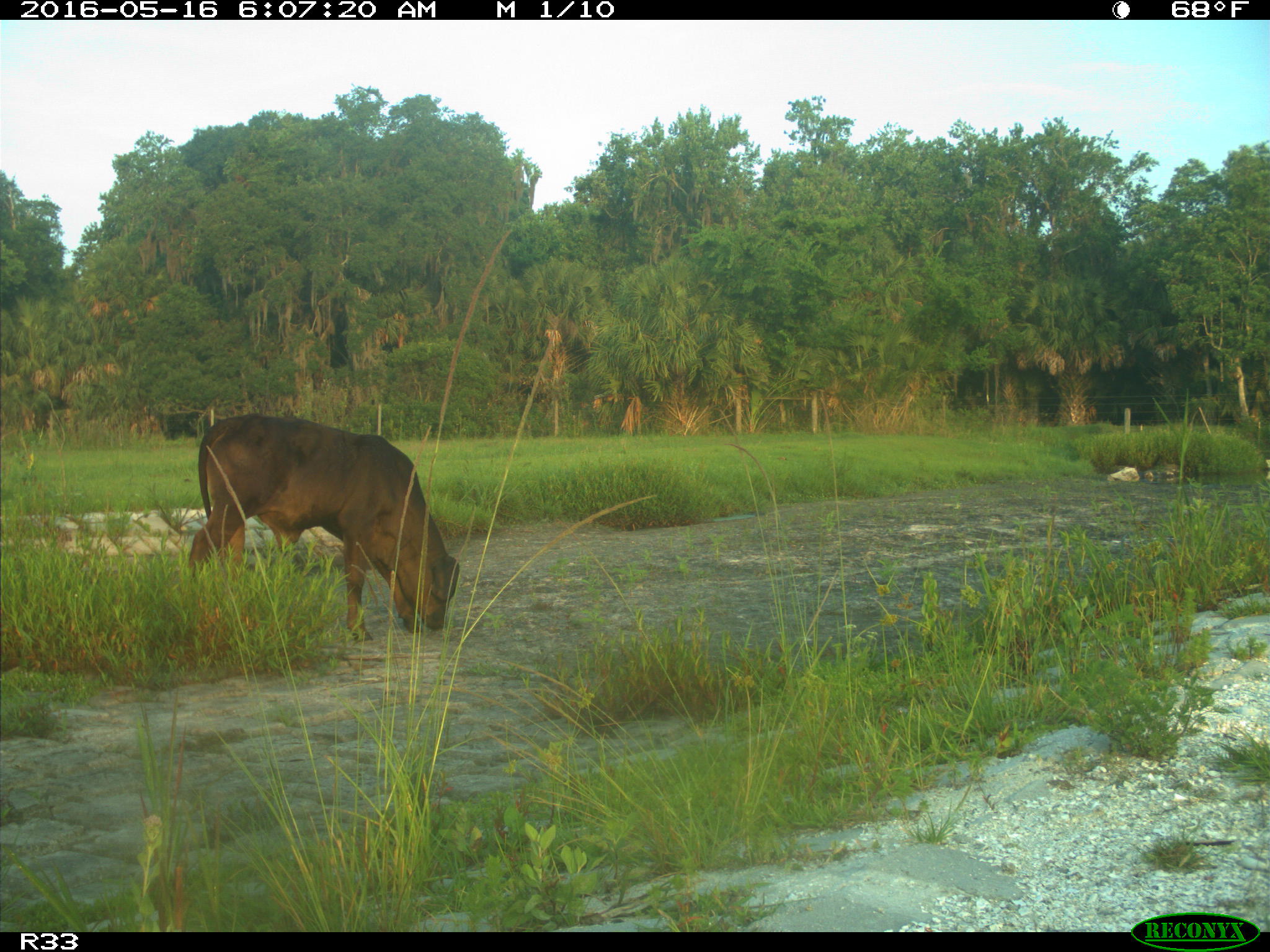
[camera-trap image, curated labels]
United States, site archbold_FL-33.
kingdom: Animalia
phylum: Chordata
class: Mammalia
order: Artiodactyla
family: Bovidae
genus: Bos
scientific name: Bos taurus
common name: domestic cow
Bos taurus (domestic cow).